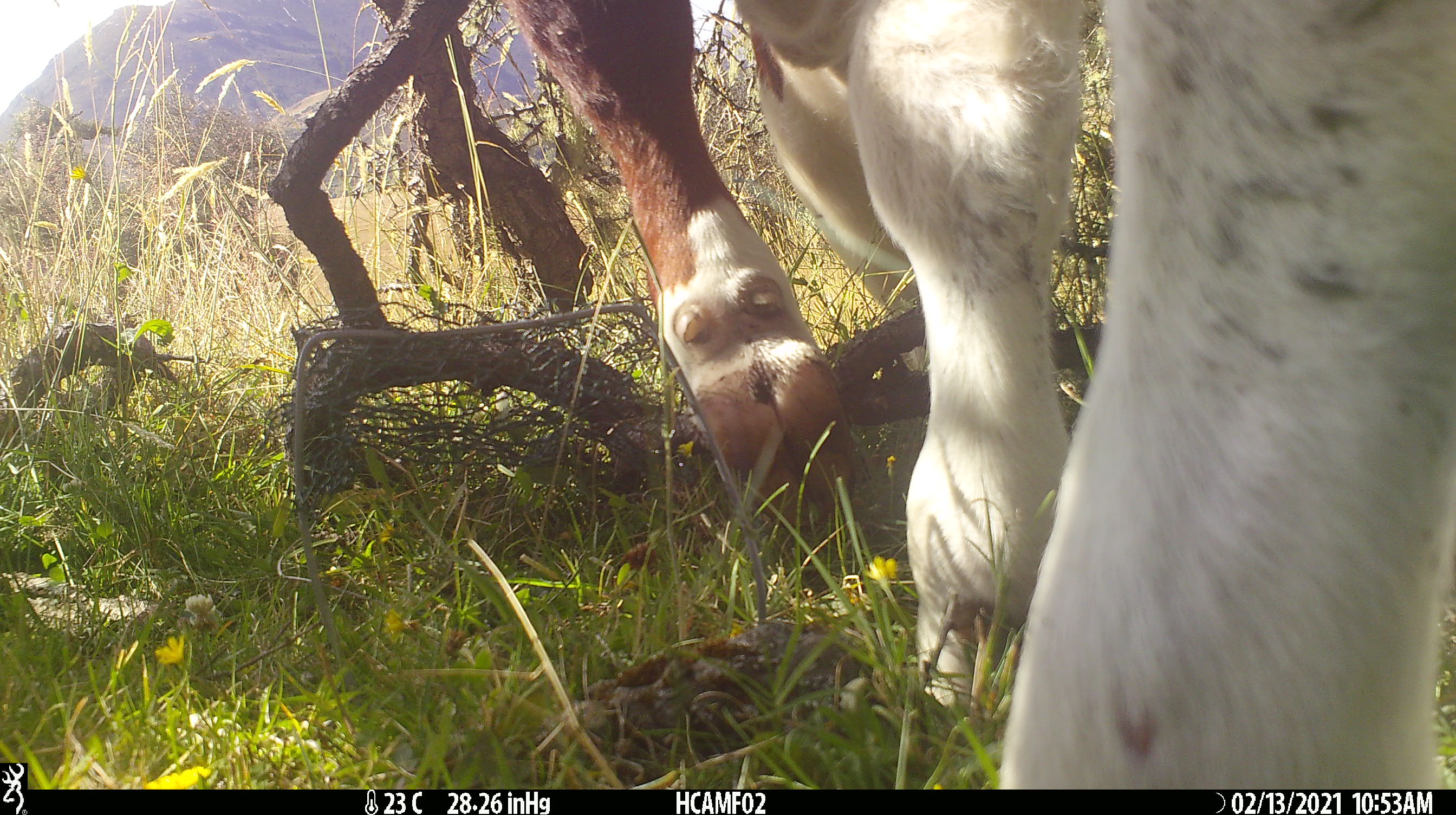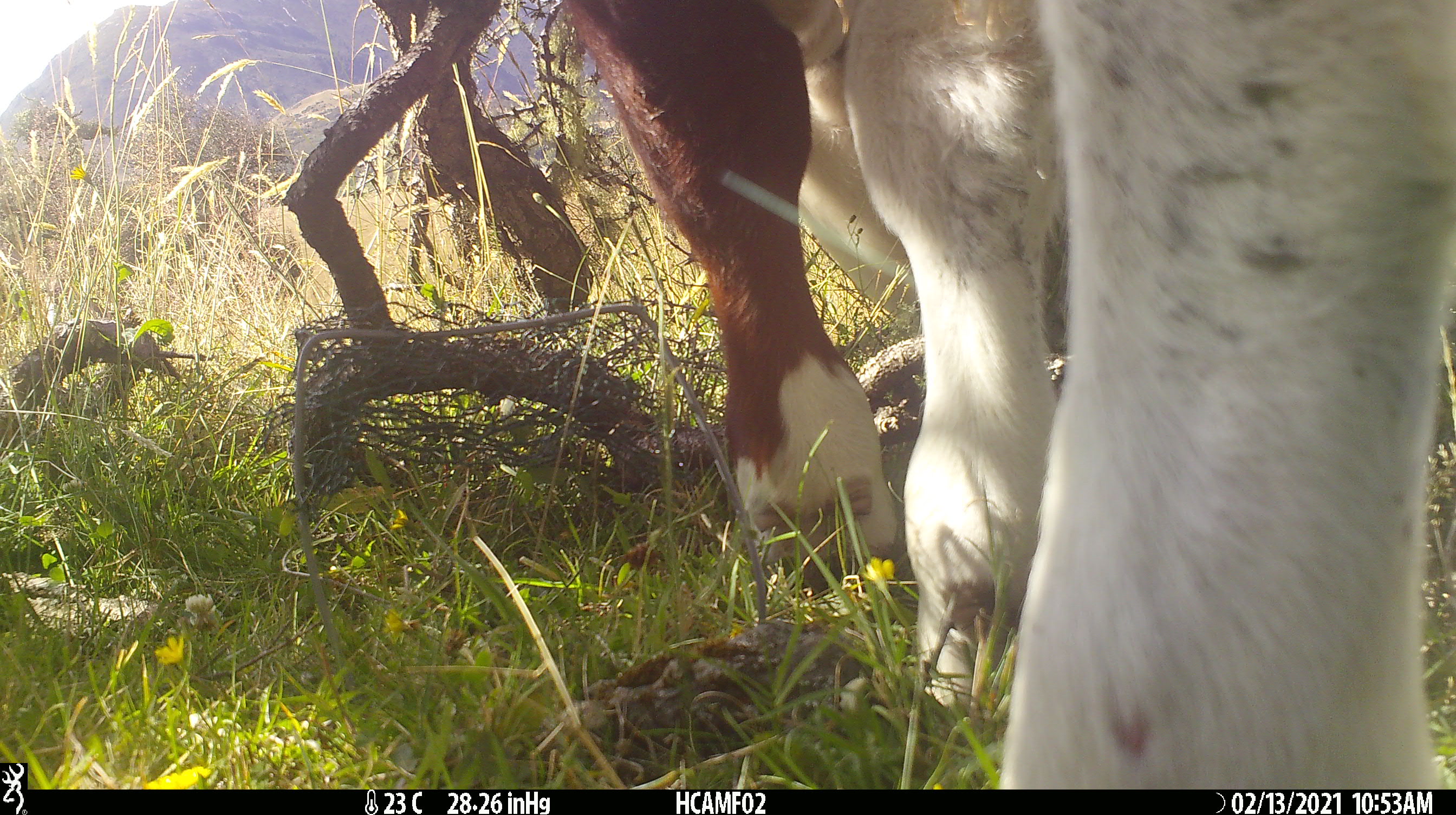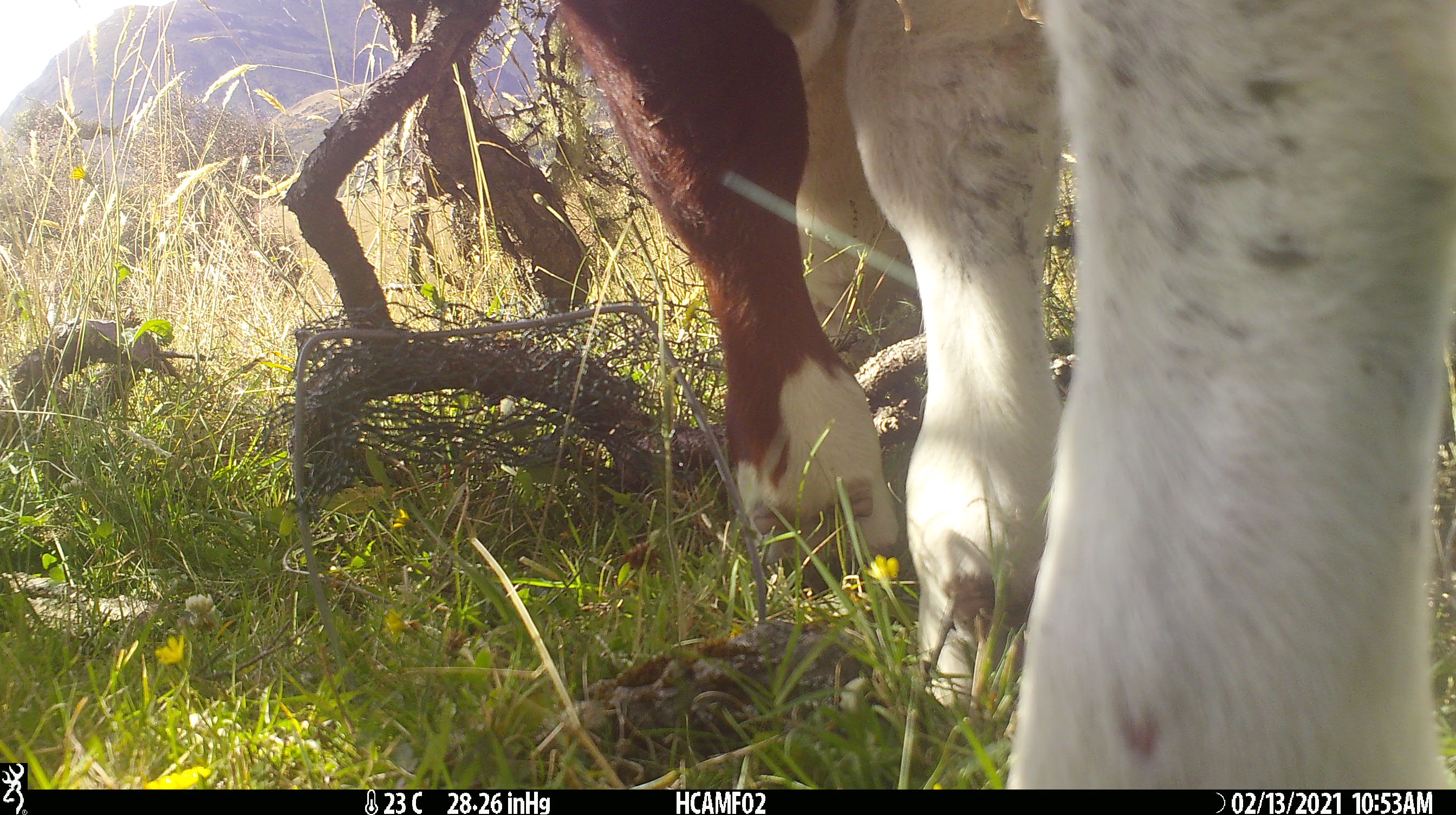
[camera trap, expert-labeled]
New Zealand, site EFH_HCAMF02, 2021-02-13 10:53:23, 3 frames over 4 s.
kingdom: Animalia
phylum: Chordata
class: Mammalia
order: Artiodactyla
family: Bovidae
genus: Bos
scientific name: Bos taurus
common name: domestic cow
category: cow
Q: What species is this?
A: Cow (domestic cow) (Bos taurus).